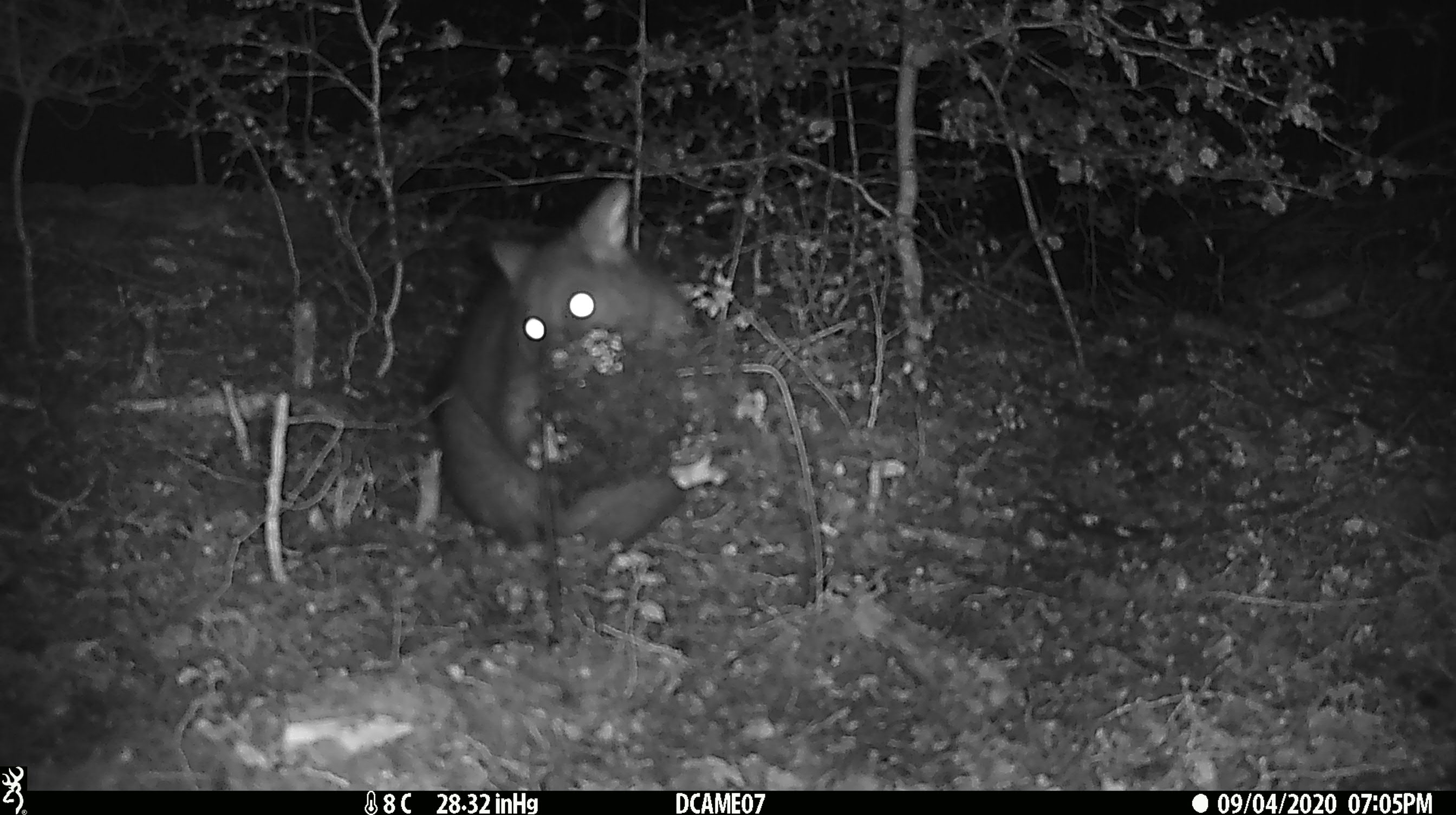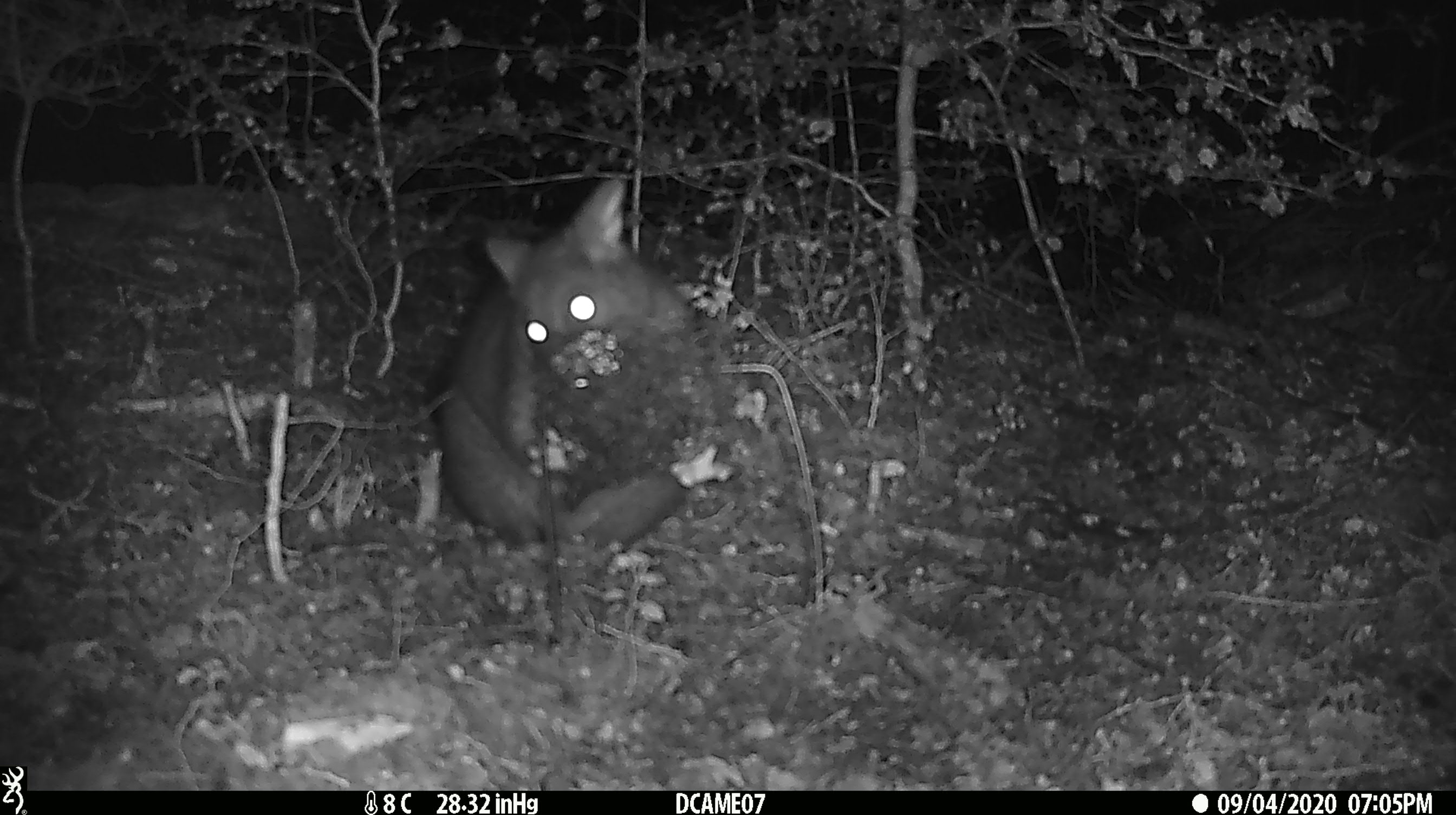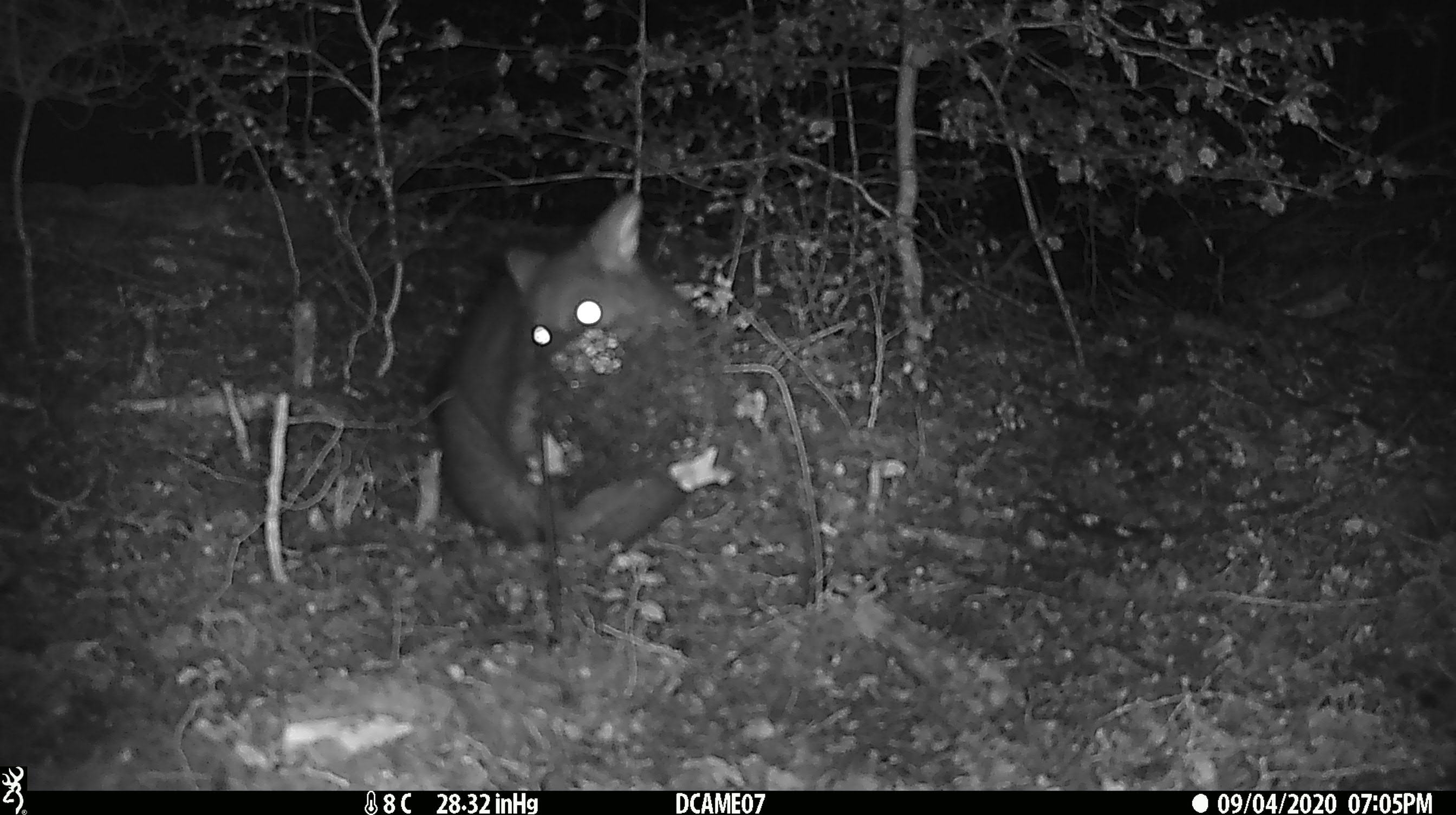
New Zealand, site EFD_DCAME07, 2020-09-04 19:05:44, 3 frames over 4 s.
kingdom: Animalia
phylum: Chordata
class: Mammalia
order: Diprotodontia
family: Phalangeridae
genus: Trichosurus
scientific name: Trichosurus vulpecula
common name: common brushtail possum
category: possum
Possum (common brushtail possum) (Trichosurus vulpecula).